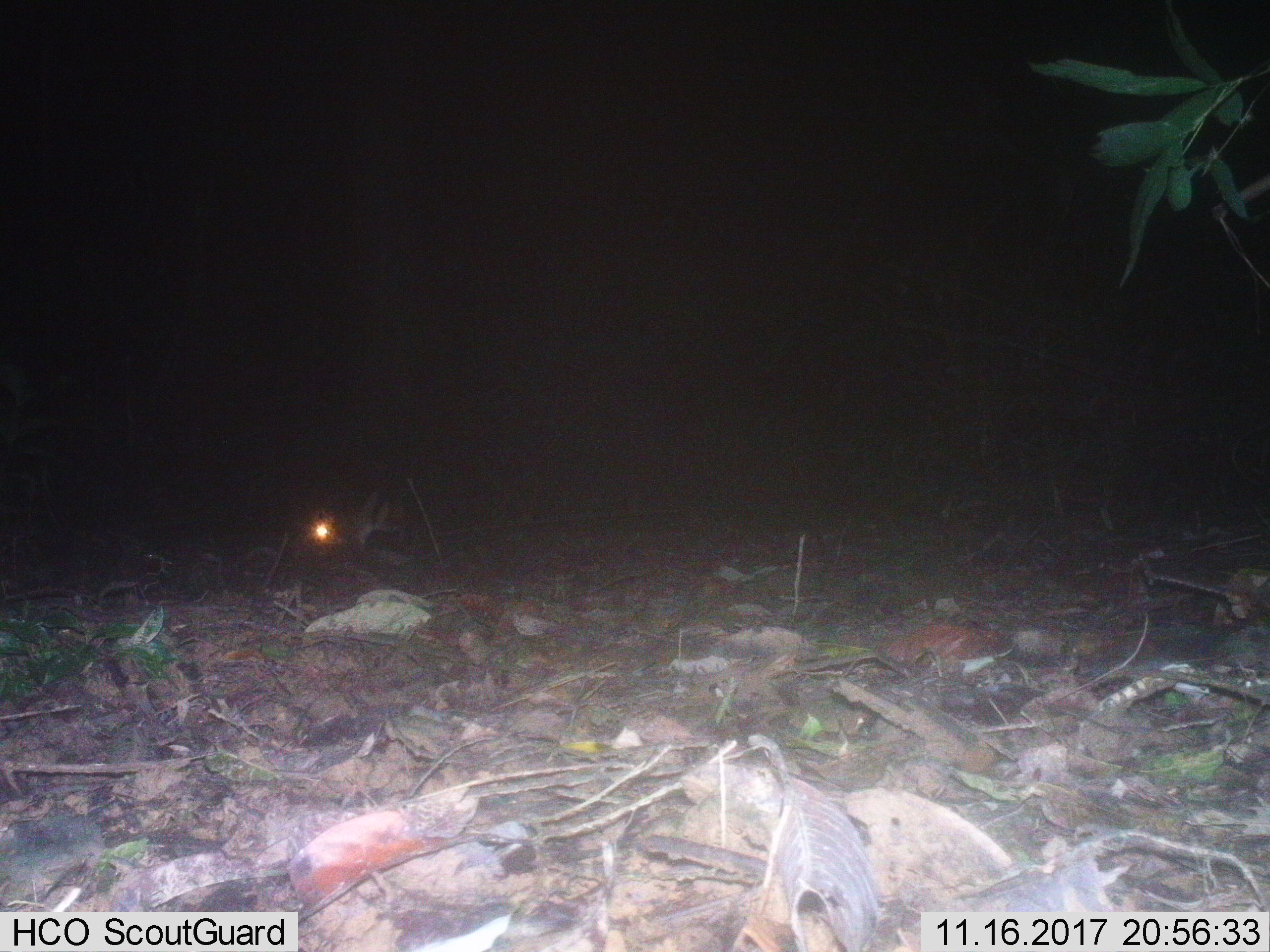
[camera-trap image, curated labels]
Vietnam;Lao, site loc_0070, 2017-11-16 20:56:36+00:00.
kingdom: Animalia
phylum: Chordata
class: Mammalia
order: Lagomorpha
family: Leporidae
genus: Nesolagus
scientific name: Nesolagus timminsi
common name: annamite striped rabbit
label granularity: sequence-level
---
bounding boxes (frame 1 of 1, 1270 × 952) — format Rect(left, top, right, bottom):
annamite striped rabbit: Rect(288, 493, 398, 547)